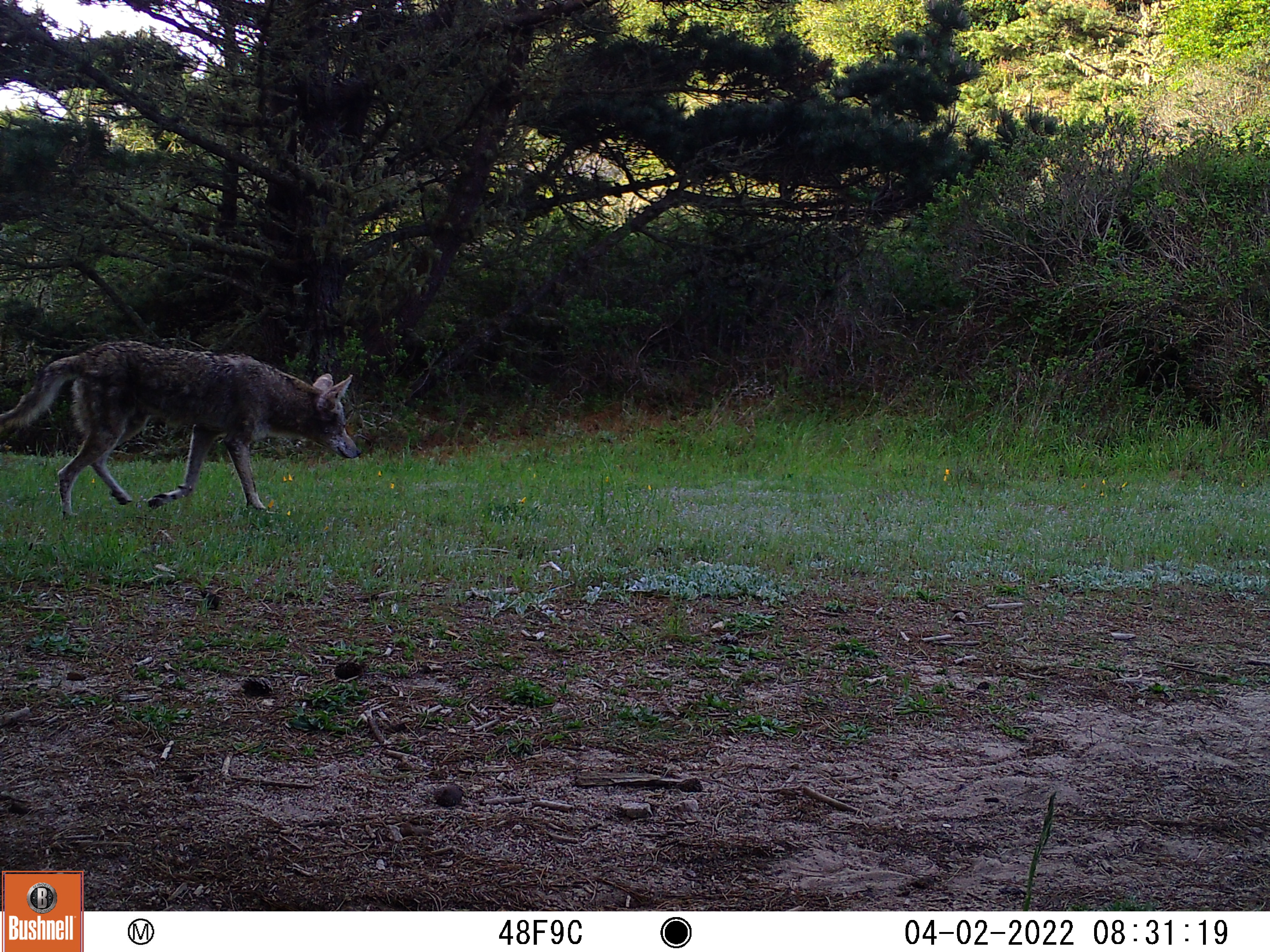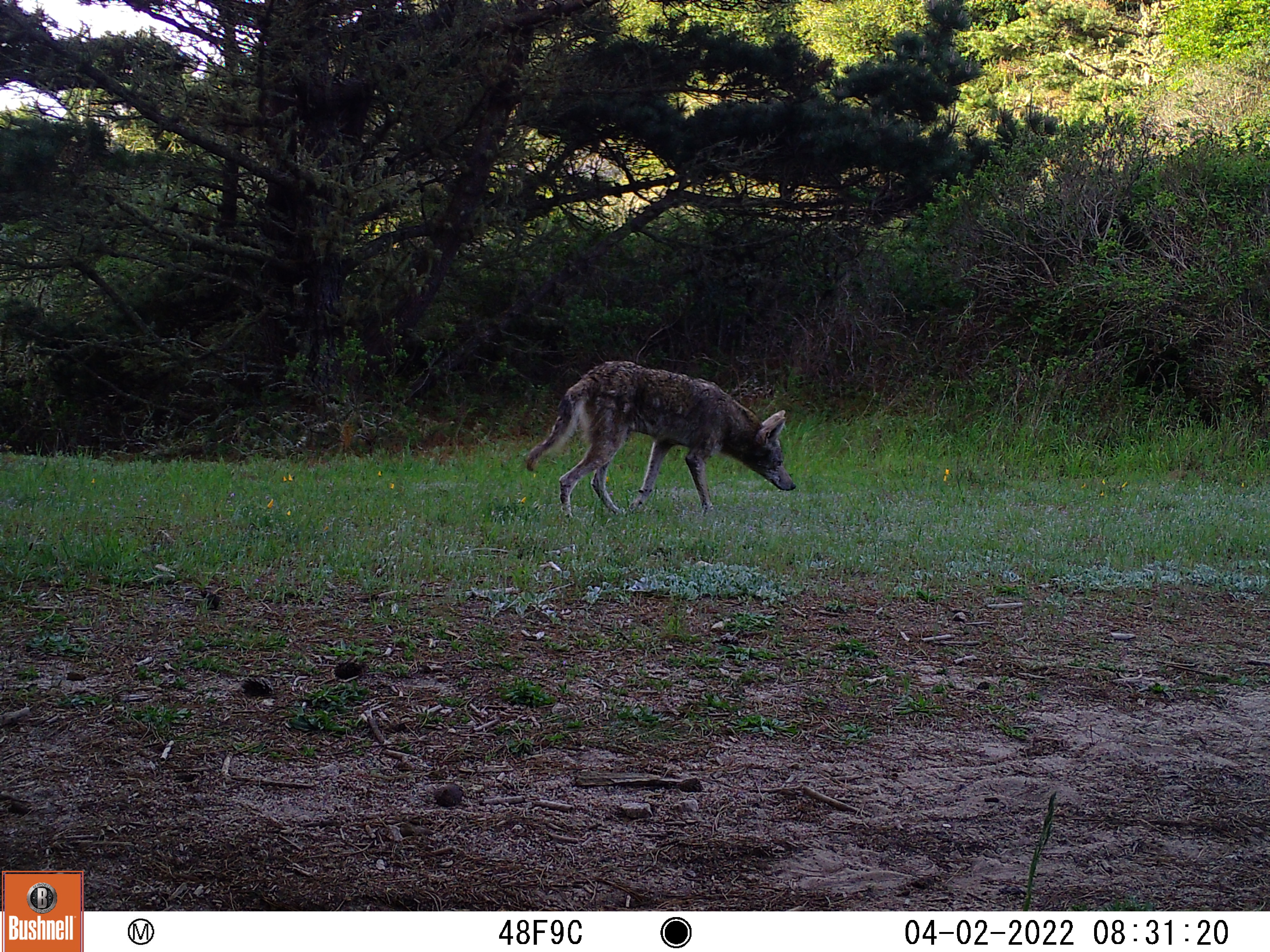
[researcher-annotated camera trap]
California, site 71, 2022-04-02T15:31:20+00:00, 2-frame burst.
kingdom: Animalia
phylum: Chordata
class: Mammalia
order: Carnivora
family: Canidae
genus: Canis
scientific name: Canis latrans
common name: coyote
Coyote (Canis latrans).